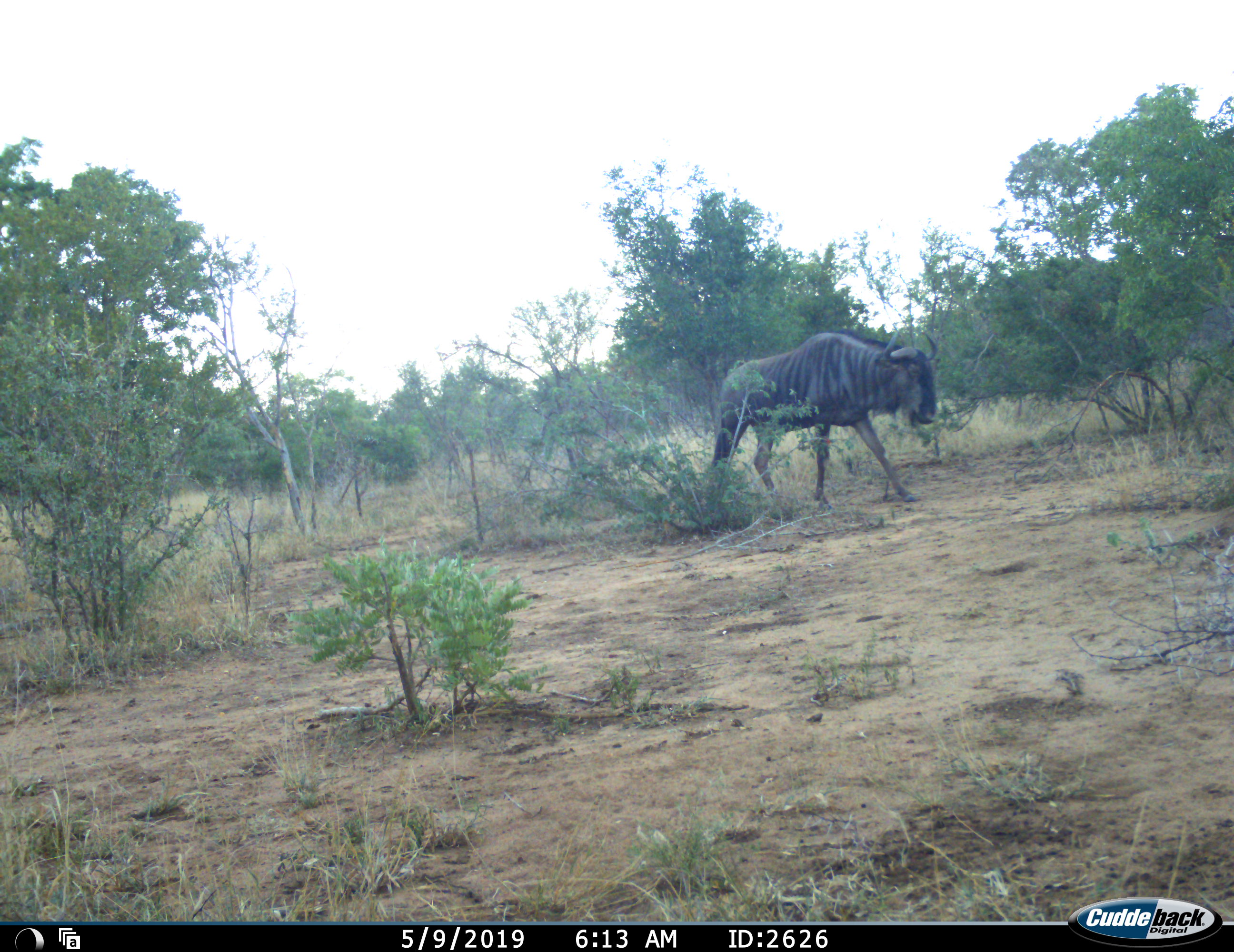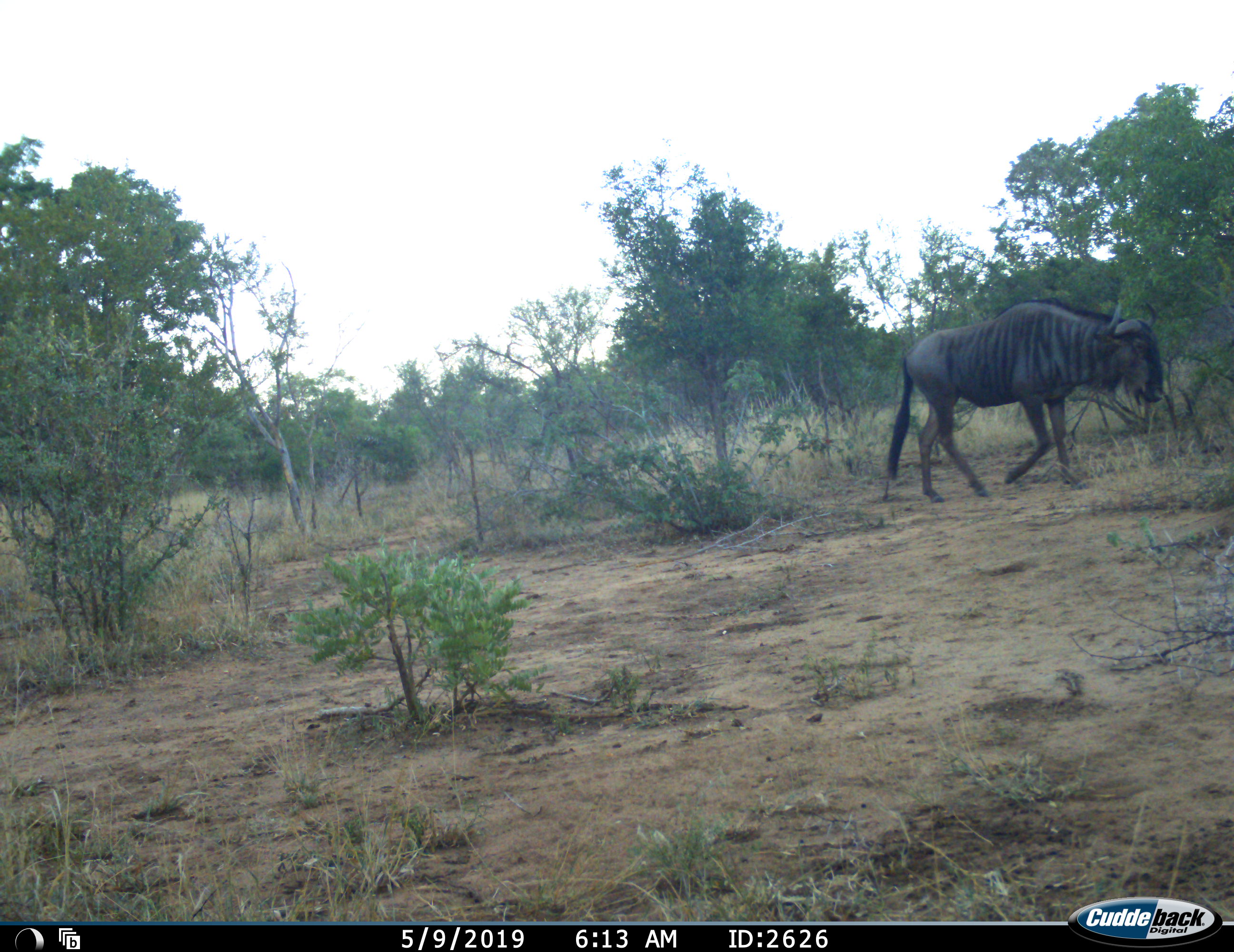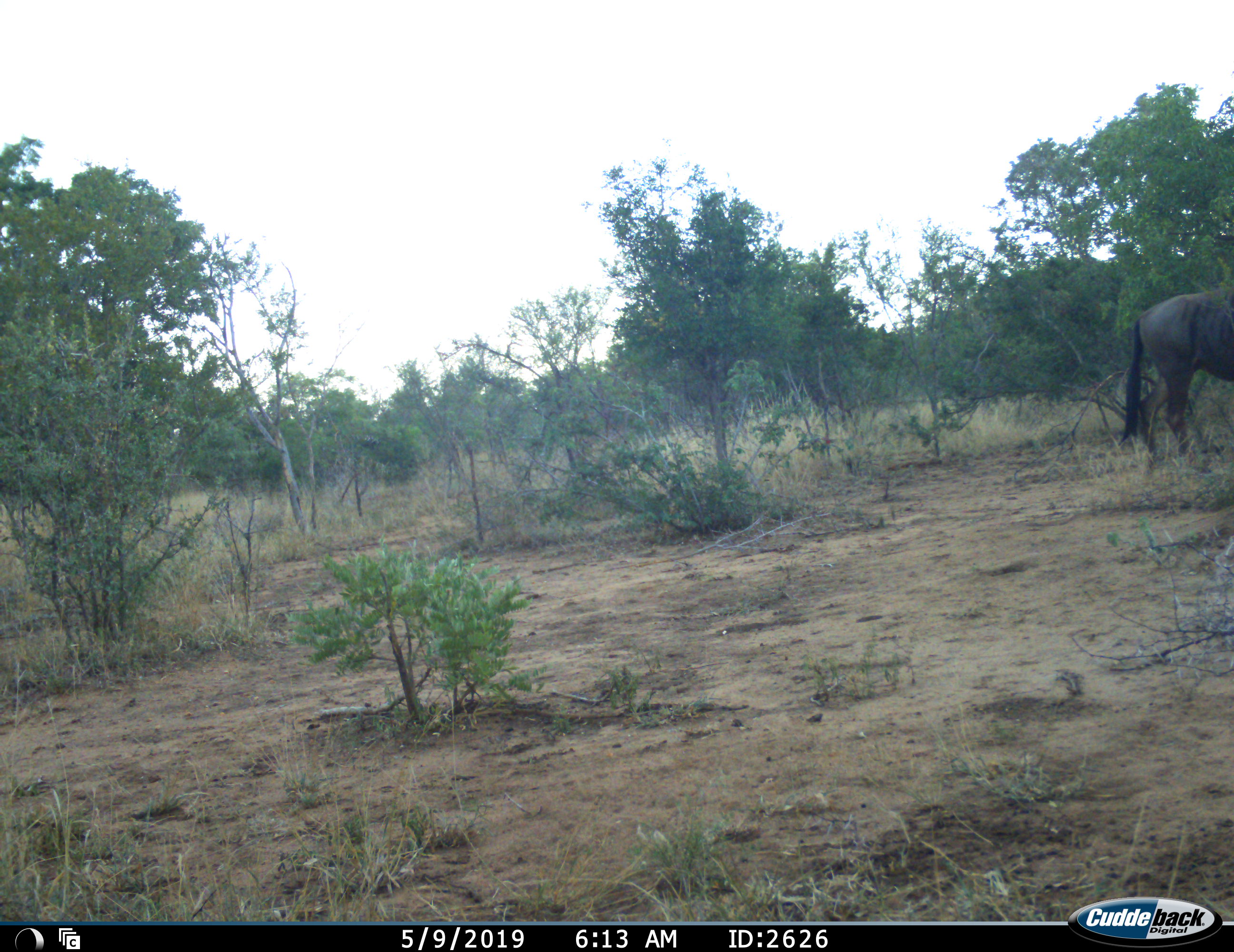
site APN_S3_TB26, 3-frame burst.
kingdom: Animalia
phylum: Chordata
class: Mammalia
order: Artiodactyla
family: Bovidae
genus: Connochaetes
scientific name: Connochaetes taurinus taurinus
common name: blue wildebeest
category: wildebeestblue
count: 1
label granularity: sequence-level